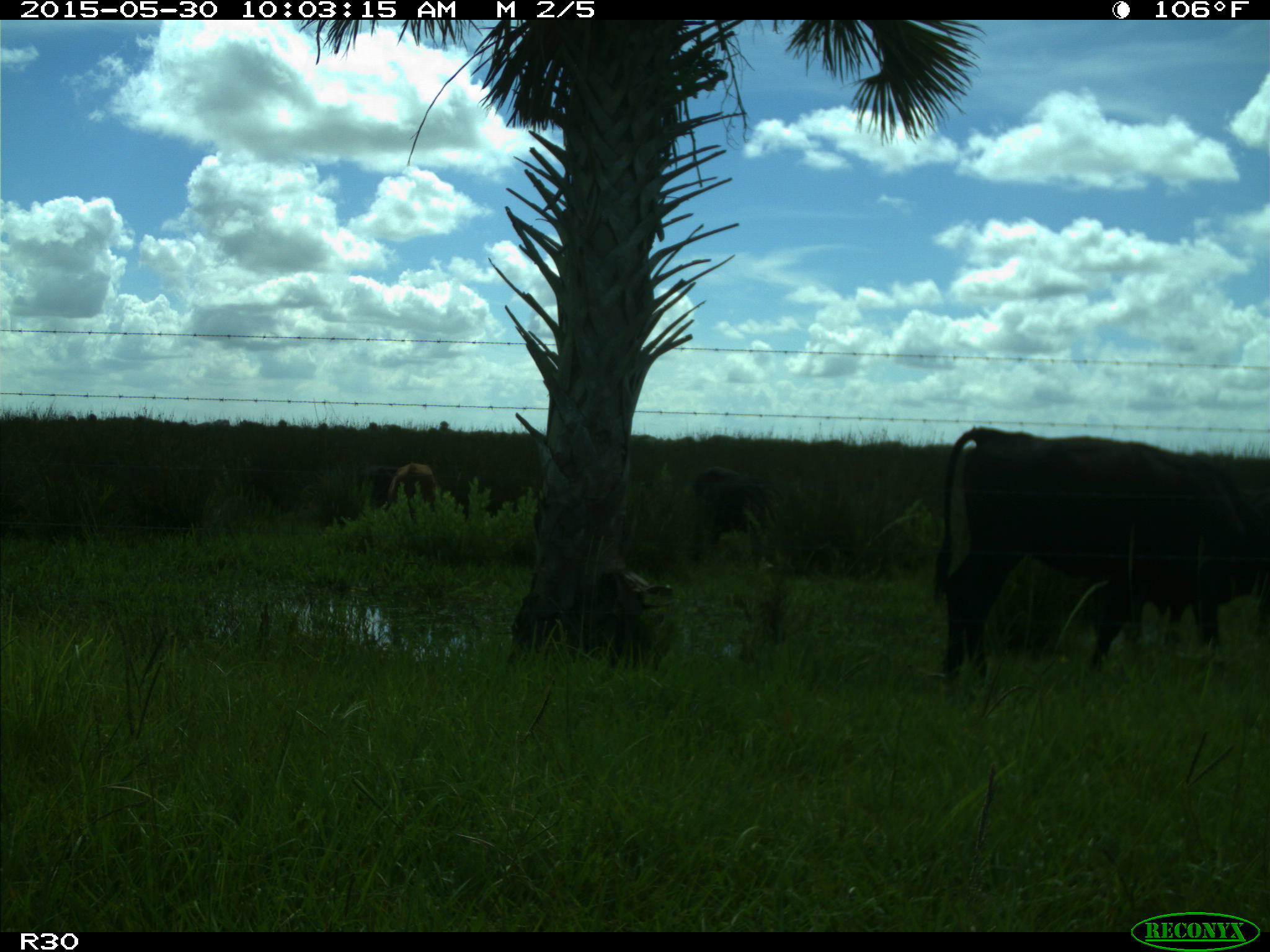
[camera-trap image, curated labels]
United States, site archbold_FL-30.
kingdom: Animalia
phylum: Chordata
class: Mammalia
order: Artiodactyla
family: Bovidae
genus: Bos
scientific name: Bos taurus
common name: domestic cow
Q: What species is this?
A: Bos taurus (domestic cow).